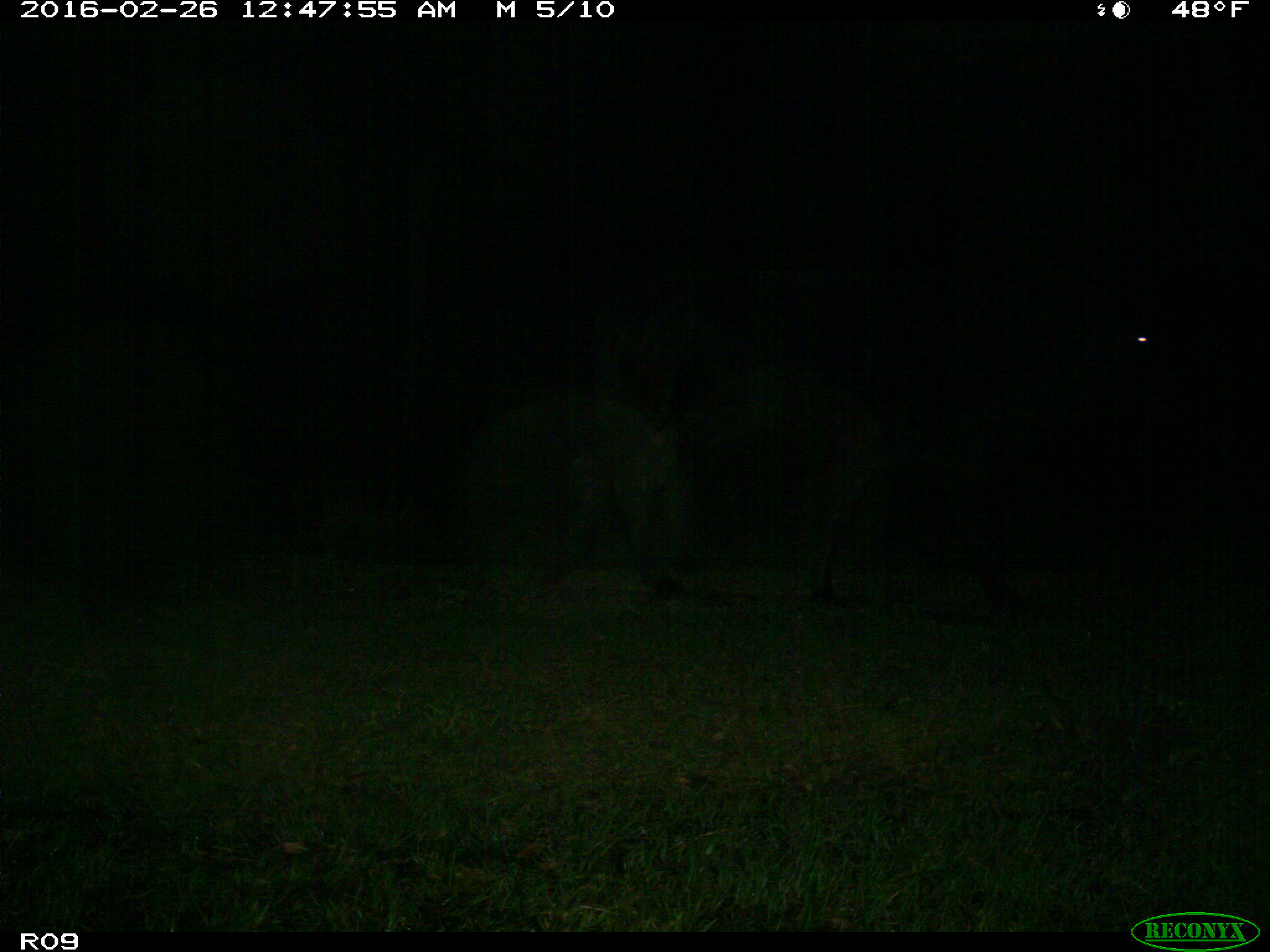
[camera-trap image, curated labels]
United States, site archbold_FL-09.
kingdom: Animalia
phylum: Chordata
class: Mammalia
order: Artiodactyla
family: Bovidae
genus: Bos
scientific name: Bos taurus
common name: domestic cow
Bos taurus (domestic cow).